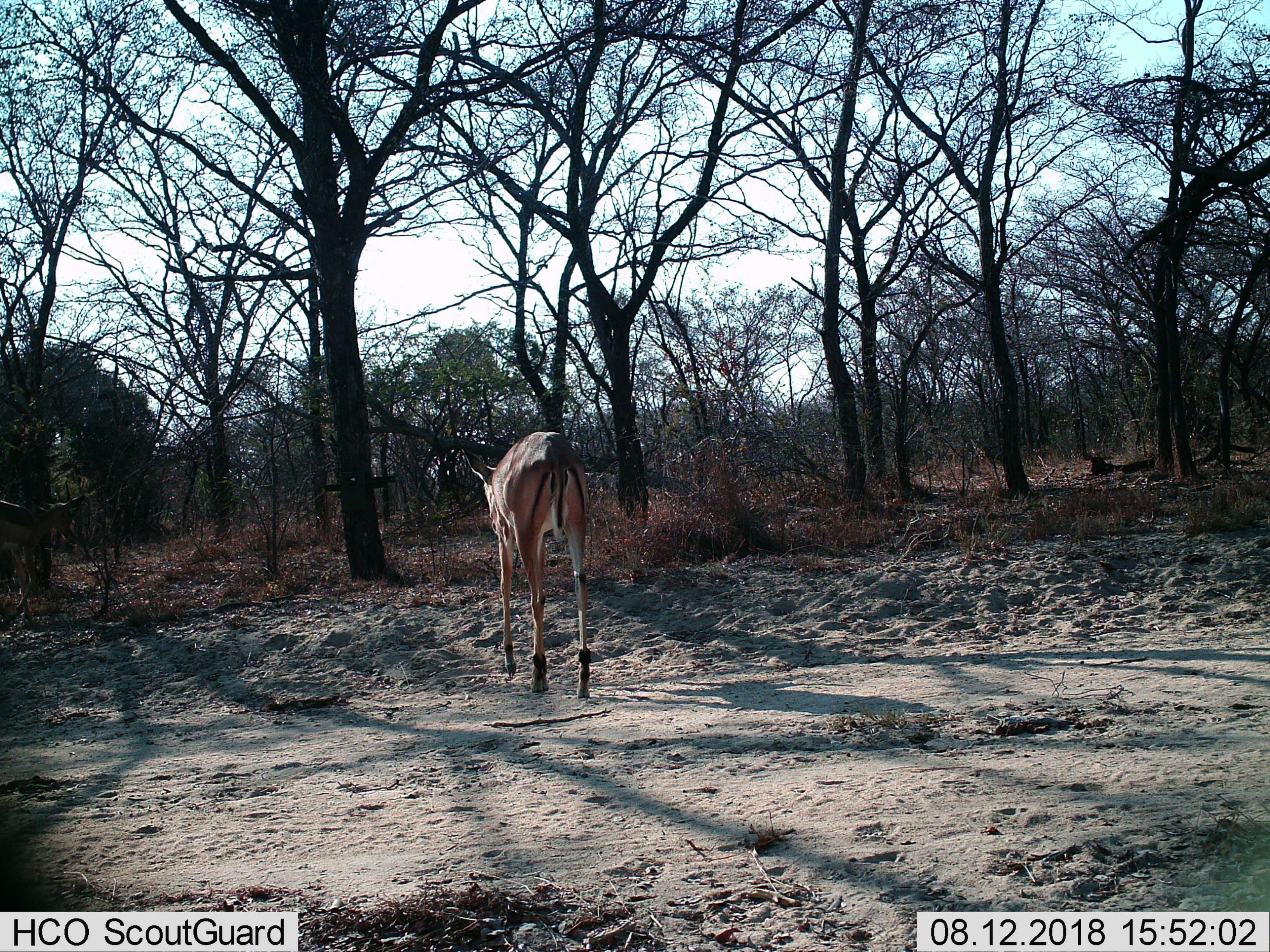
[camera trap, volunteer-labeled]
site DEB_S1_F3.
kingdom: Animalia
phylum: Chordata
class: Mammalia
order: Artiodactyla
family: Bovidae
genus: Aepyceros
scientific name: Aepyceros melampus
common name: impala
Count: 1.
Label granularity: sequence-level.